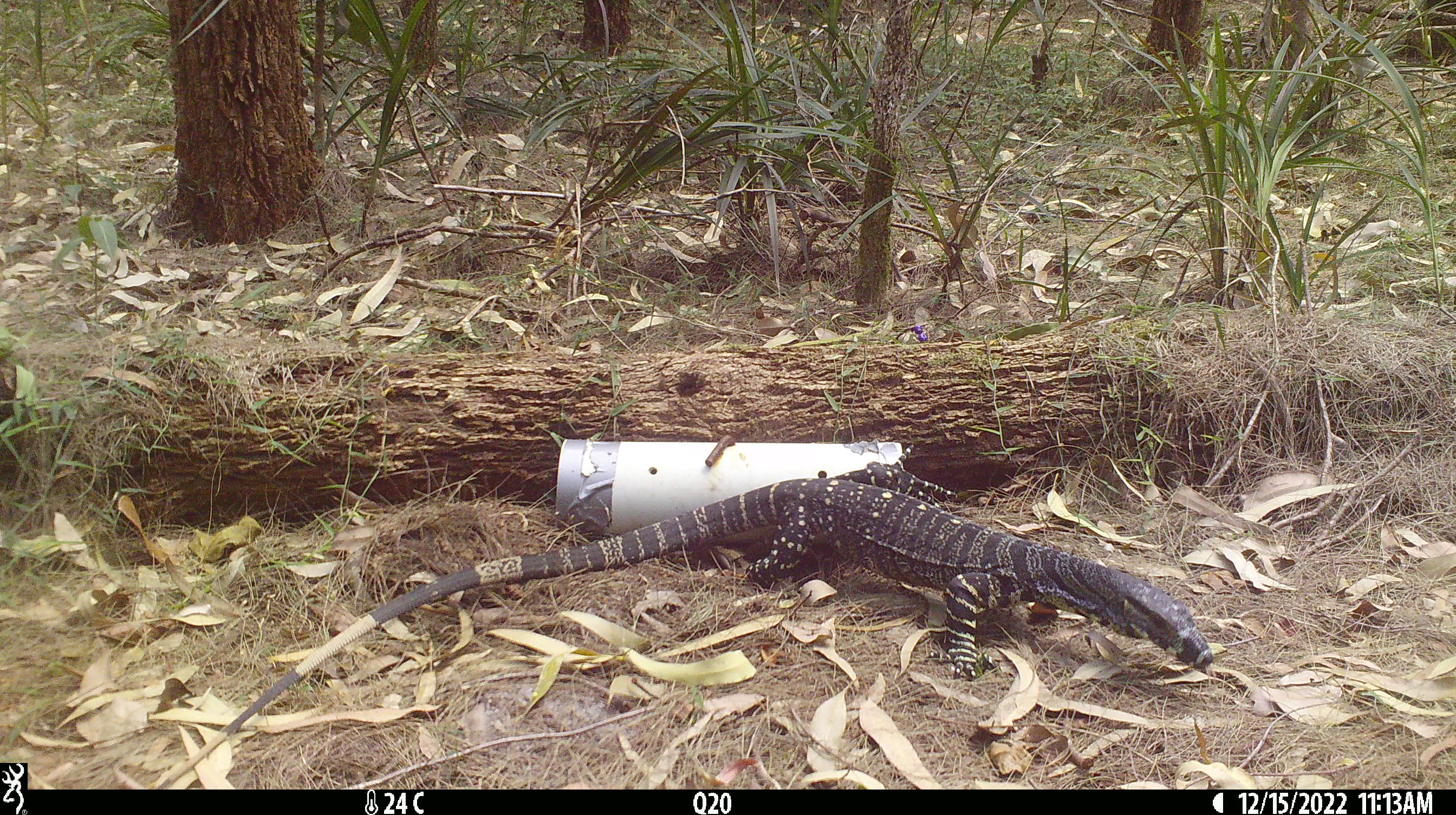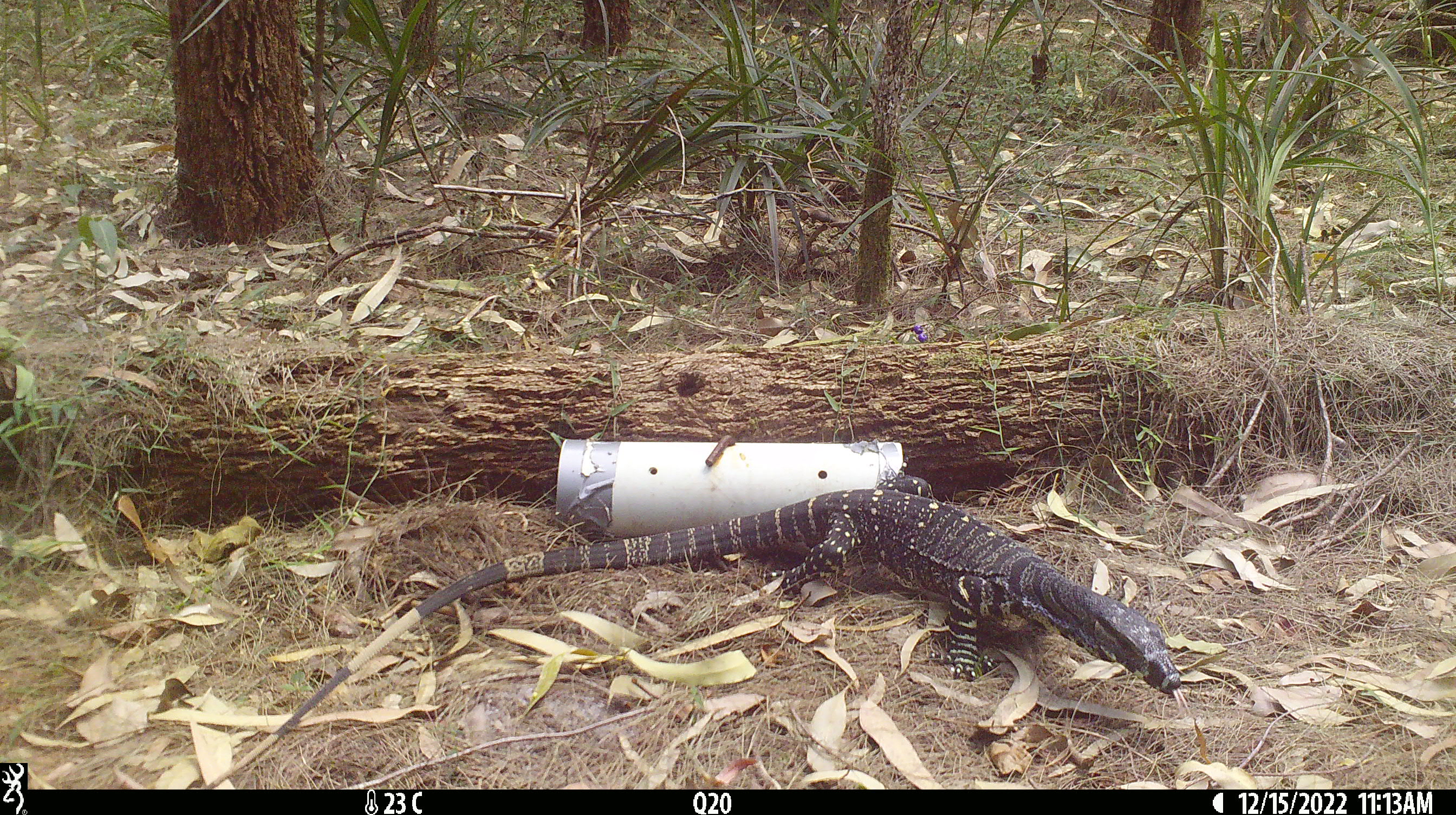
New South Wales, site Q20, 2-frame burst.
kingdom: Animalia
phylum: Chordata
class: Reptilia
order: Squamata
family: Varanidae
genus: Varanus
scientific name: Varanus varius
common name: lace monitor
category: goanna